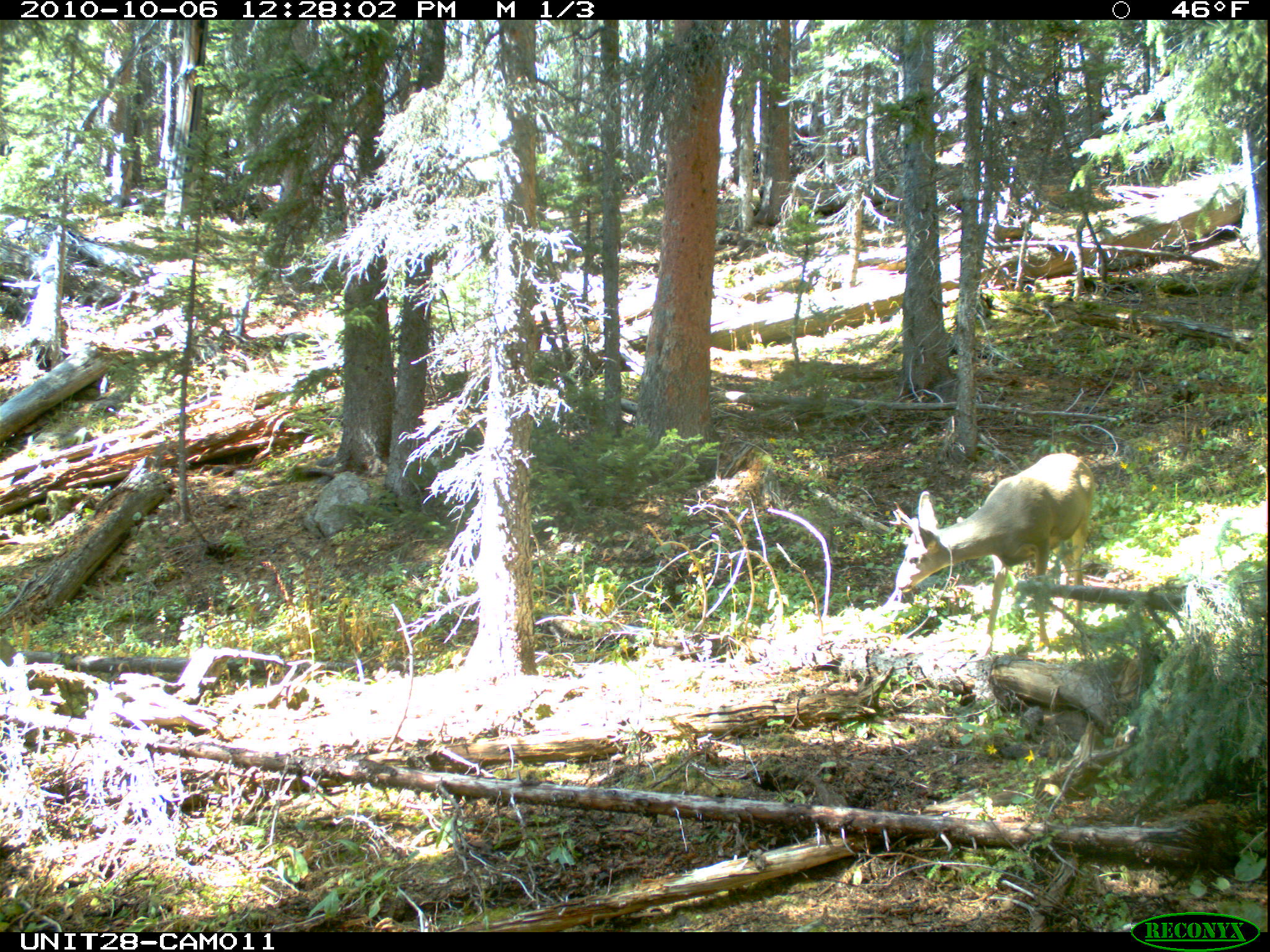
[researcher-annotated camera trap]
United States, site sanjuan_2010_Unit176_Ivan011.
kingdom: Animalia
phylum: Chordata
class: Mammalia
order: Artiodactyla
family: Cervidae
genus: Odocoileus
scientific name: Odocoileus hemionus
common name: mule deer